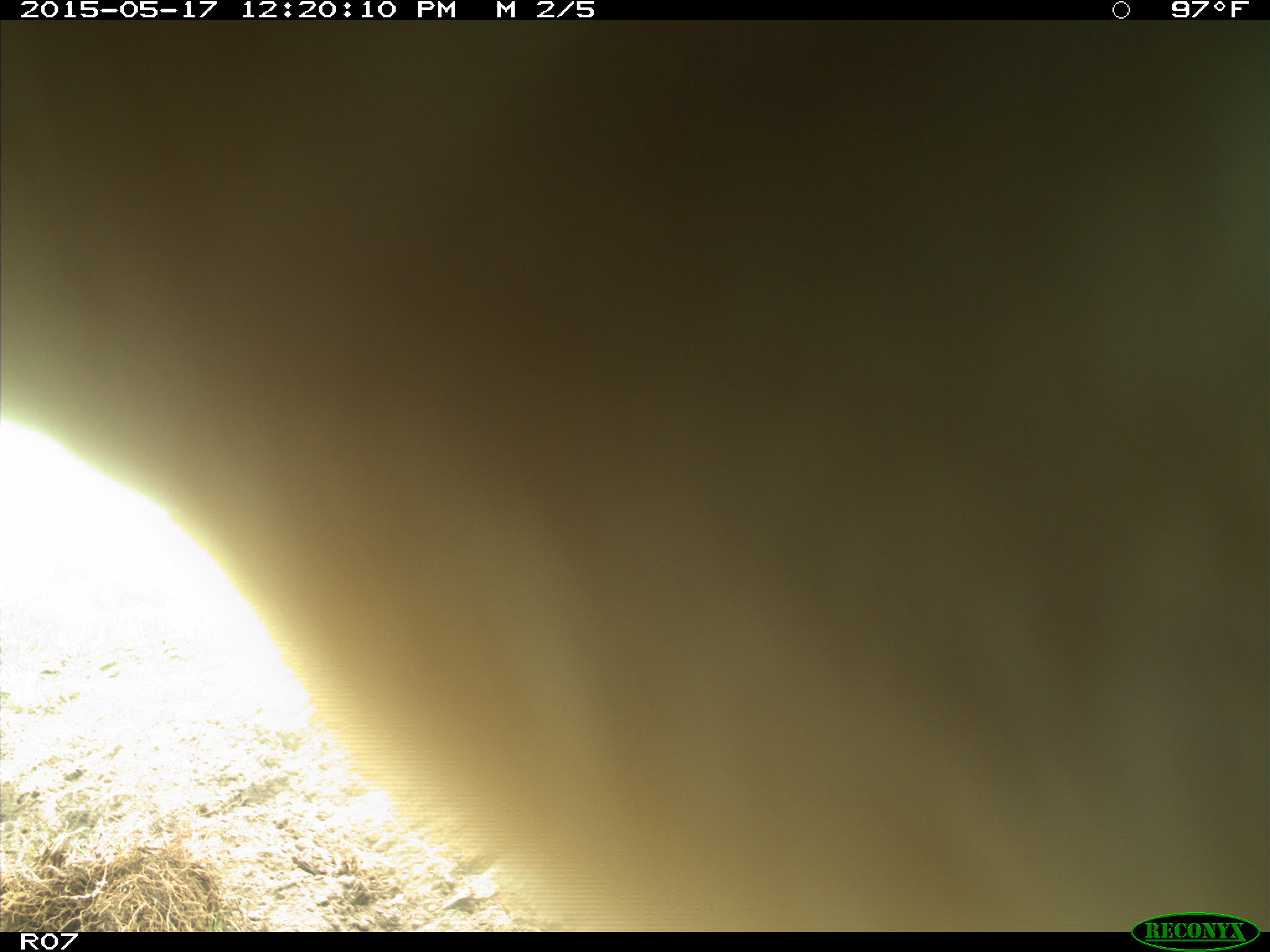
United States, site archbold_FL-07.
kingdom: Animalia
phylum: Chordata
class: Mammalia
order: Artiodactyla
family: Bovidae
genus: Bos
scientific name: Bos taurus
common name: domestic cow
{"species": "Bos taurus (domestic cow)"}